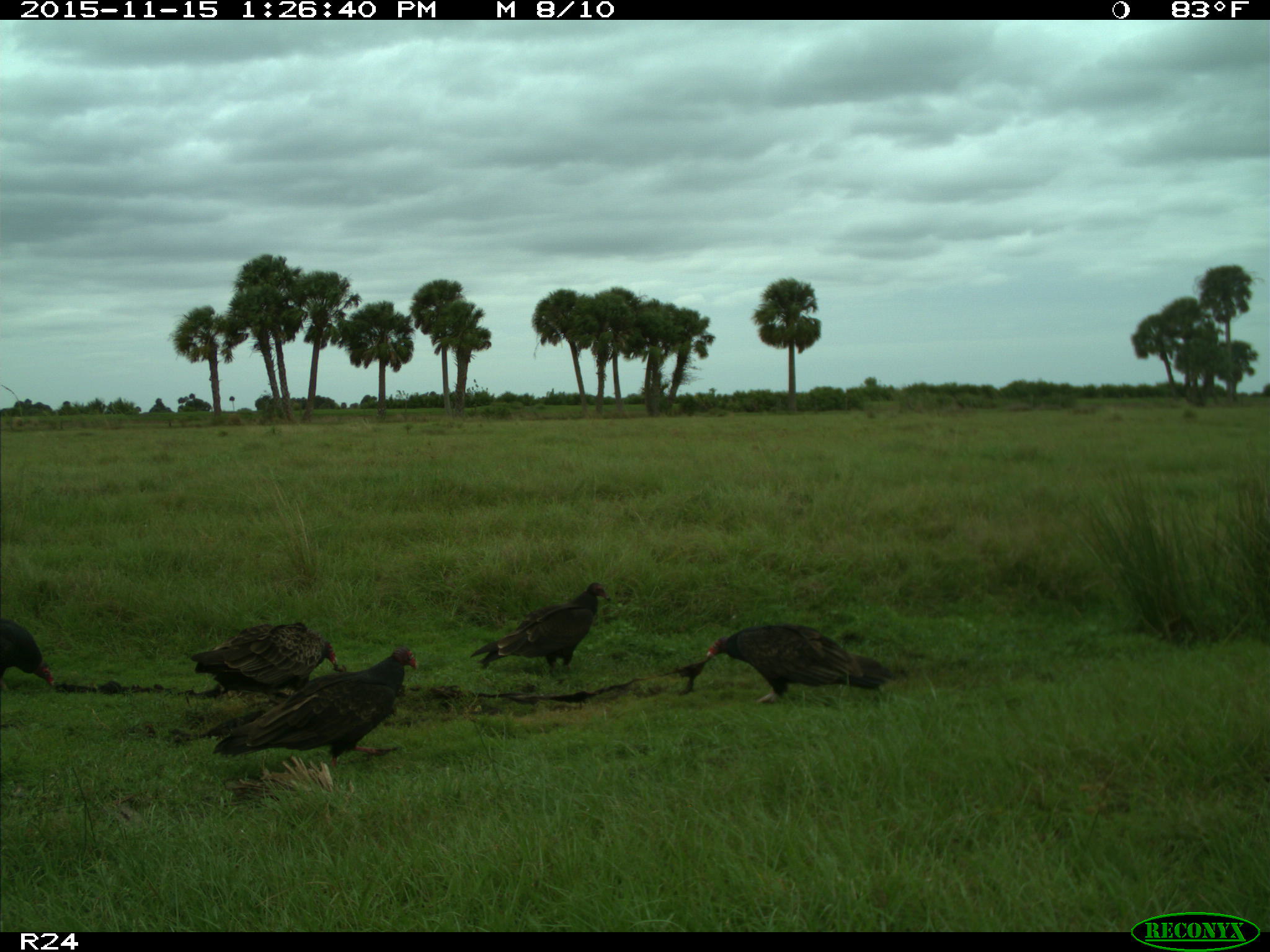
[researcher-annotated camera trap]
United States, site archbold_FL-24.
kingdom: Animalia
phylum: Chordata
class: Aves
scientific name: Aves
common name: birds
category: unidentified bird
Unidentified bird (birds) (Aves).